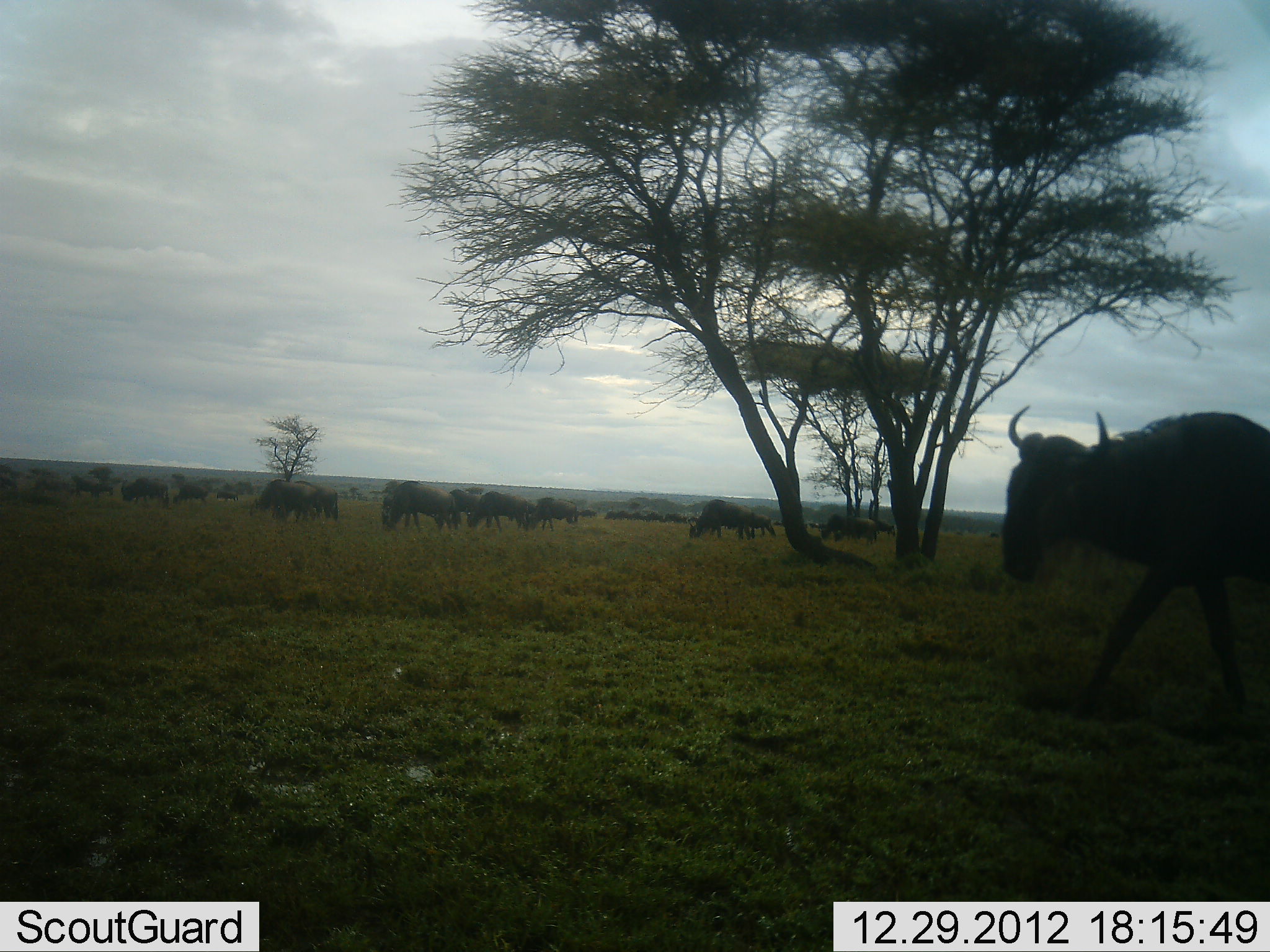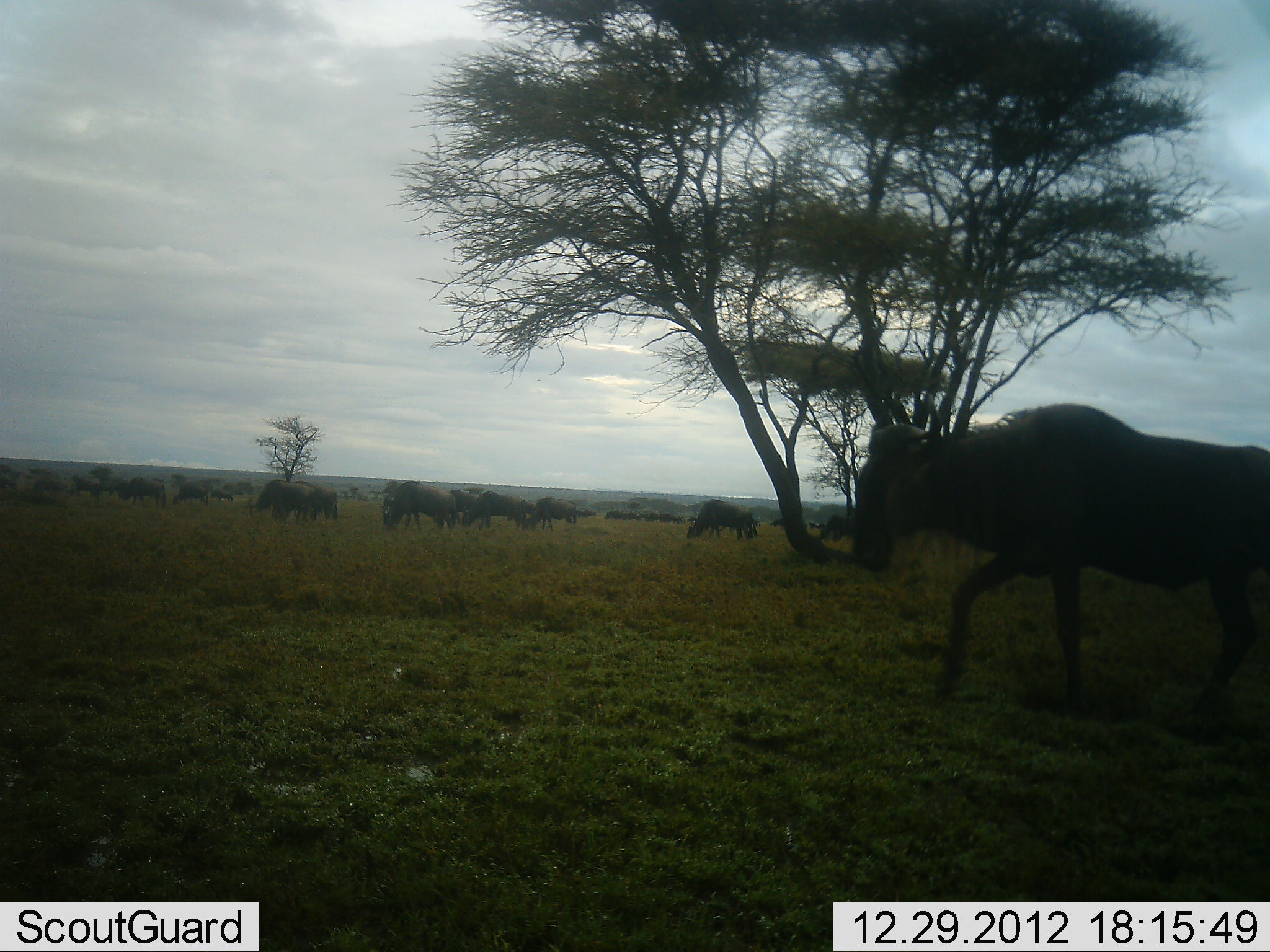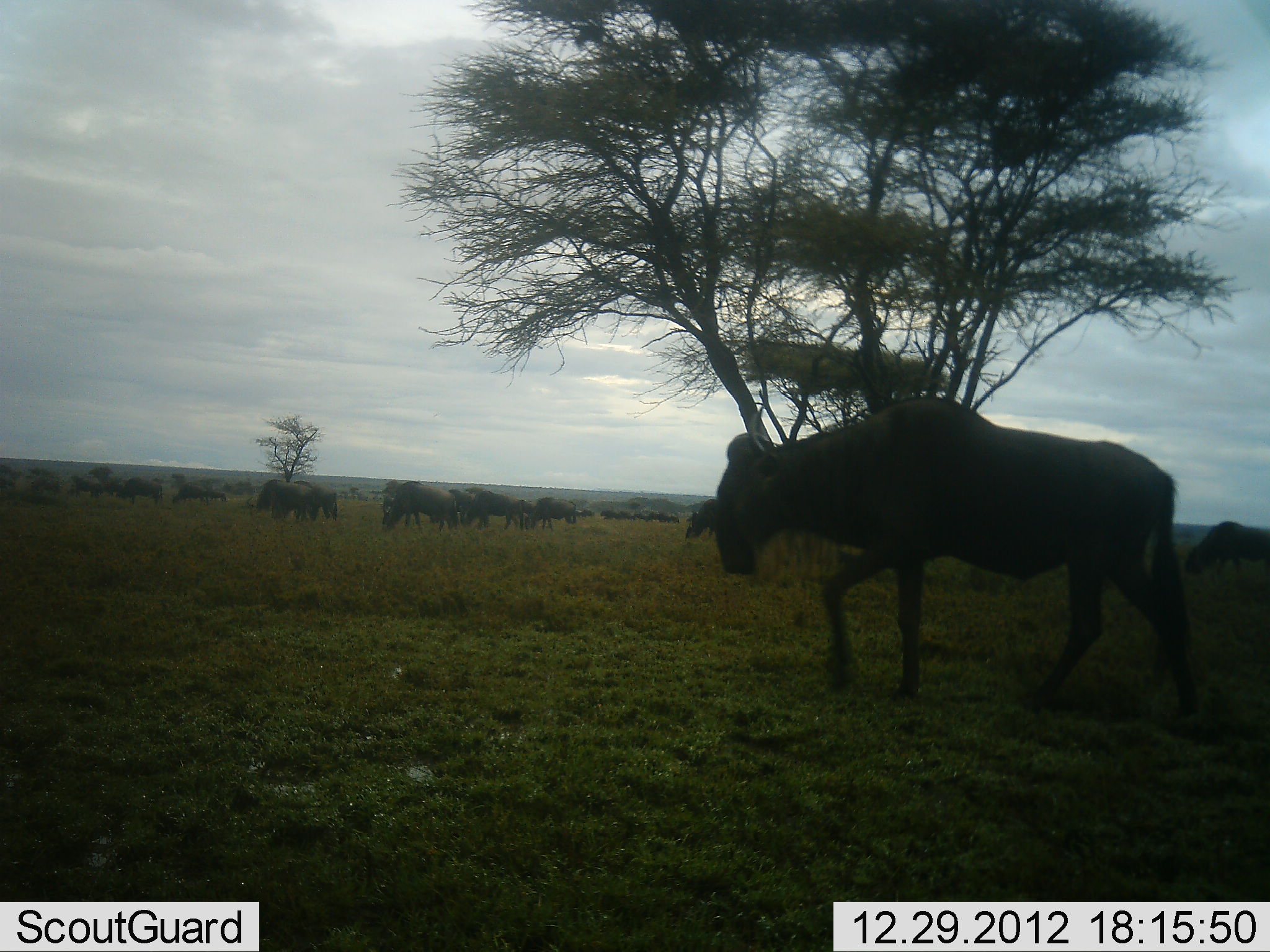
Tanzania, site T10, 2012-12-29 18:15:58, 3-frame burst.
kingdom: Animalia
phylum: Chordata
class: Mammalia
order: Artiodactyla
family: Bovidae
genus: Connochaetes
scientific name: Connochaetes taurinus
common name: blue wildebeest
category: wildebeest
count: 11-50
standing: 40%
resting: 10%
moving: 70%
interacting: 10%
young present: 0%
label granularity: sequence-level